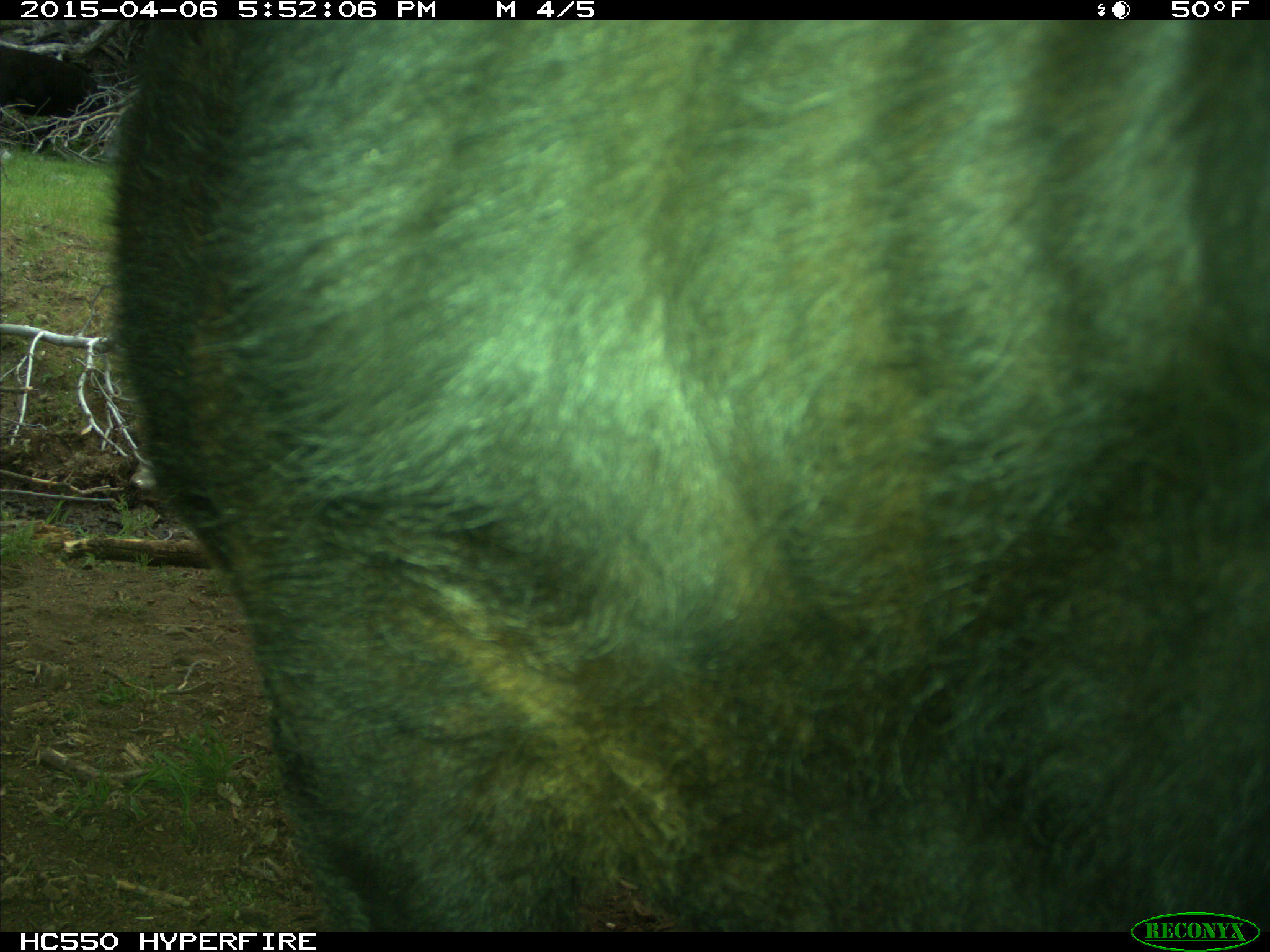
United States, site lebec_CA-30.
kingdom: Animalia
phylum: Chordata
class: Mammalia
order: Artiodactyla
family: Bovidae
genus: Bos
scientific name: Bos taurus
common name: domestic cow